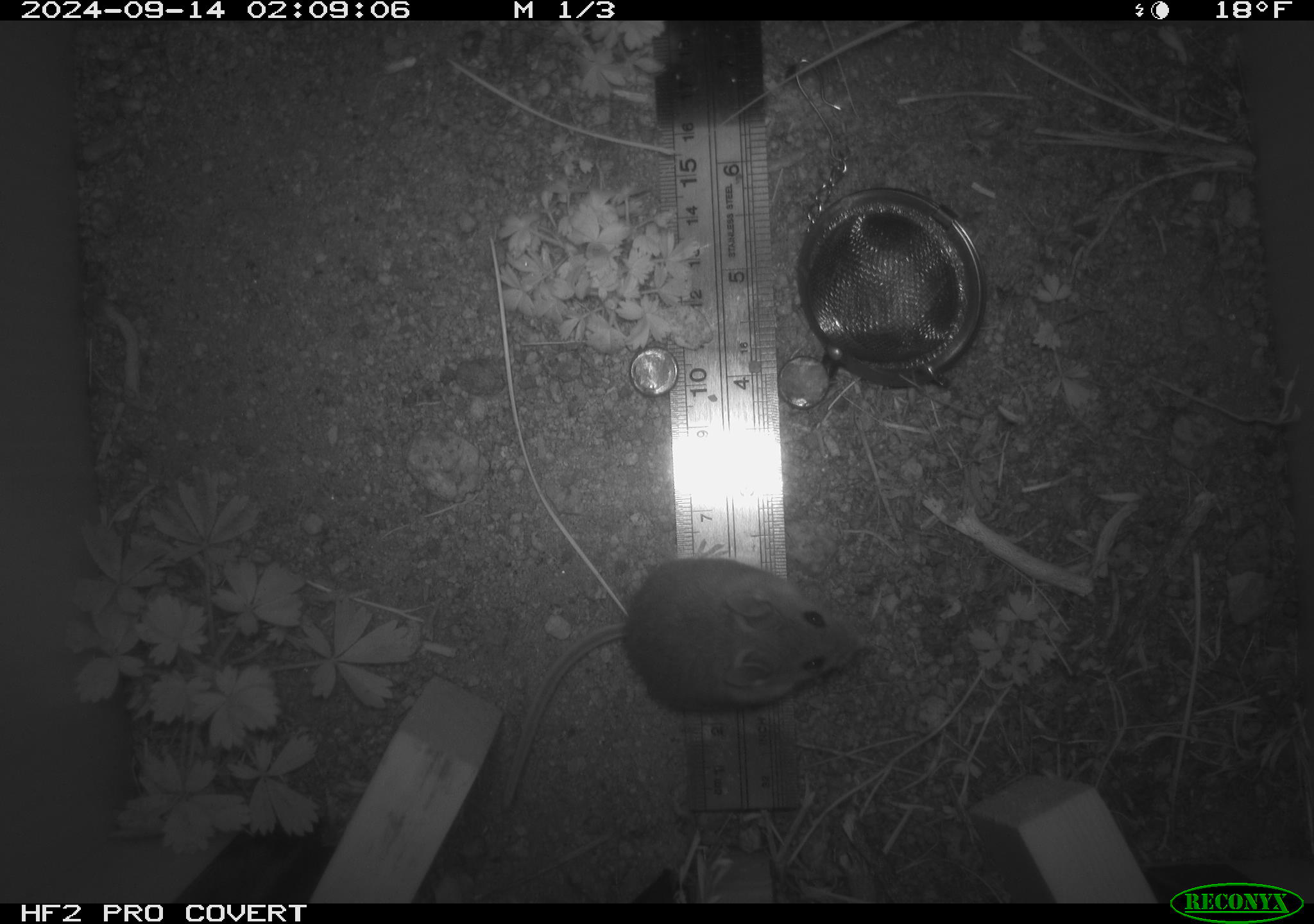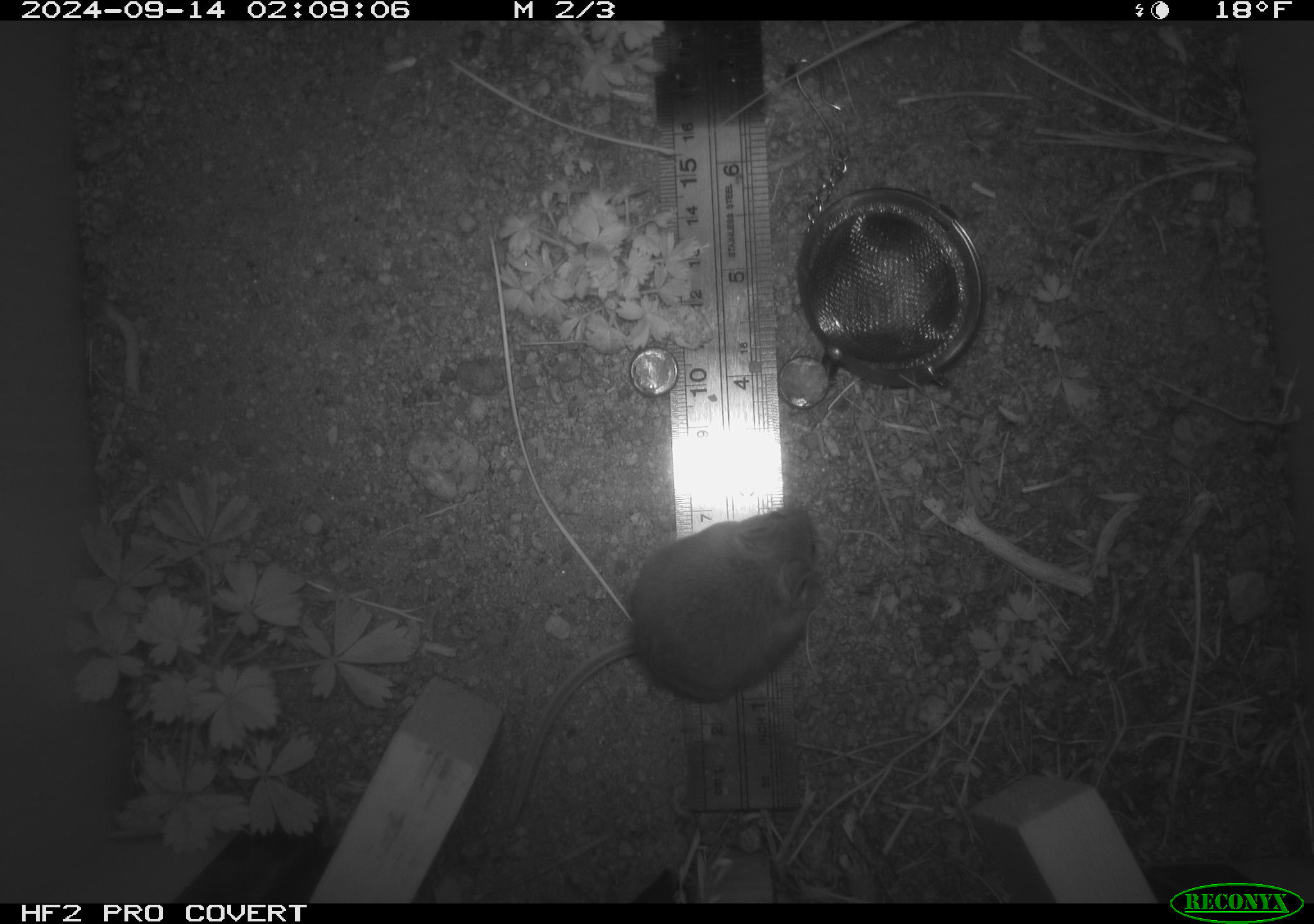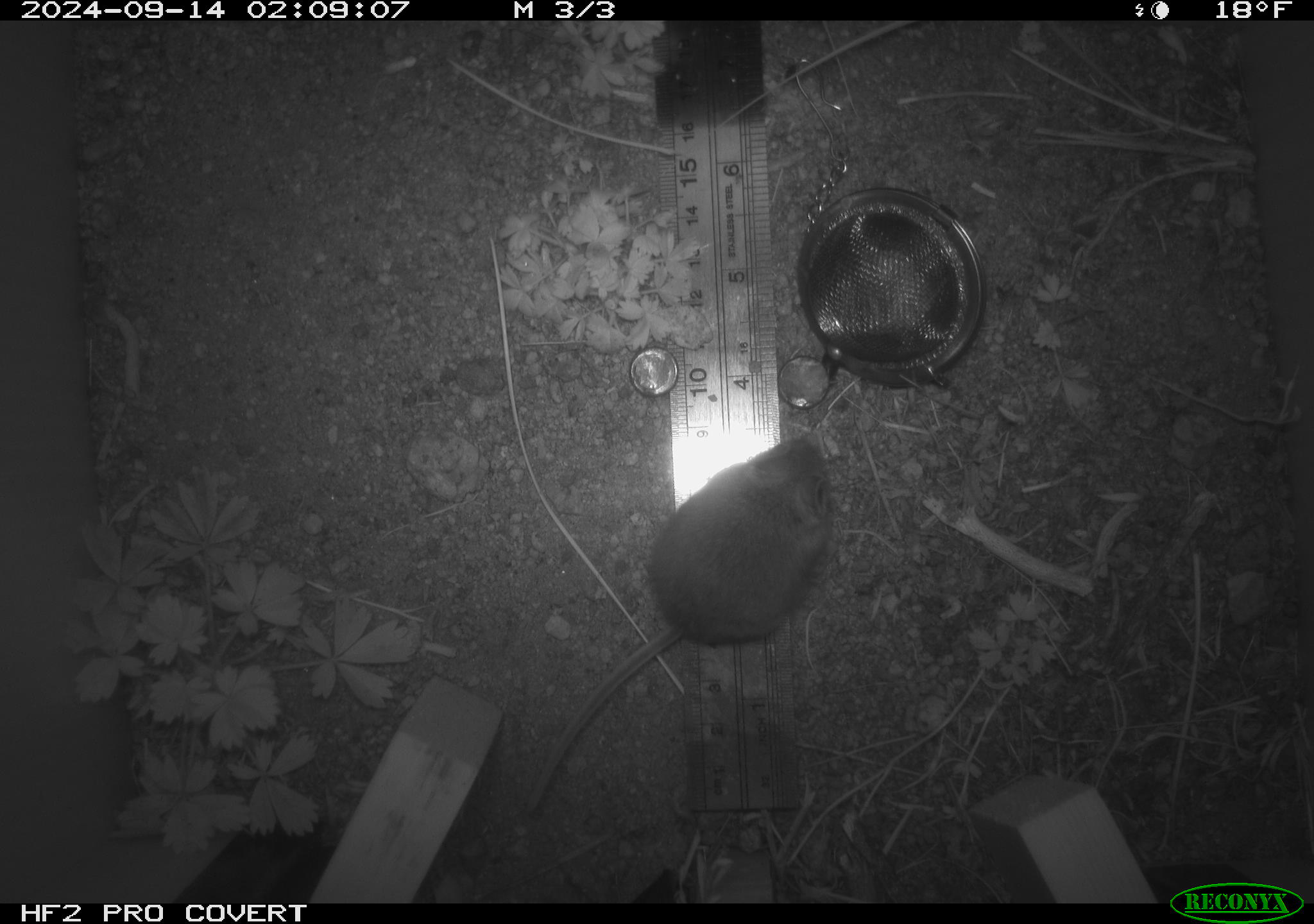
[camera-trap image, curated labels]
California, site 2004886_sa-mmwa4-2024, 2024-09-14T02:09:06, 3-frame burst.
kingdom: Animalia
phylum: Chordata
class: Mammalia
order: Rodentia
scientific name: Rodentia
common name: mouse species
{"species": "mouse species (Rodentia)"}